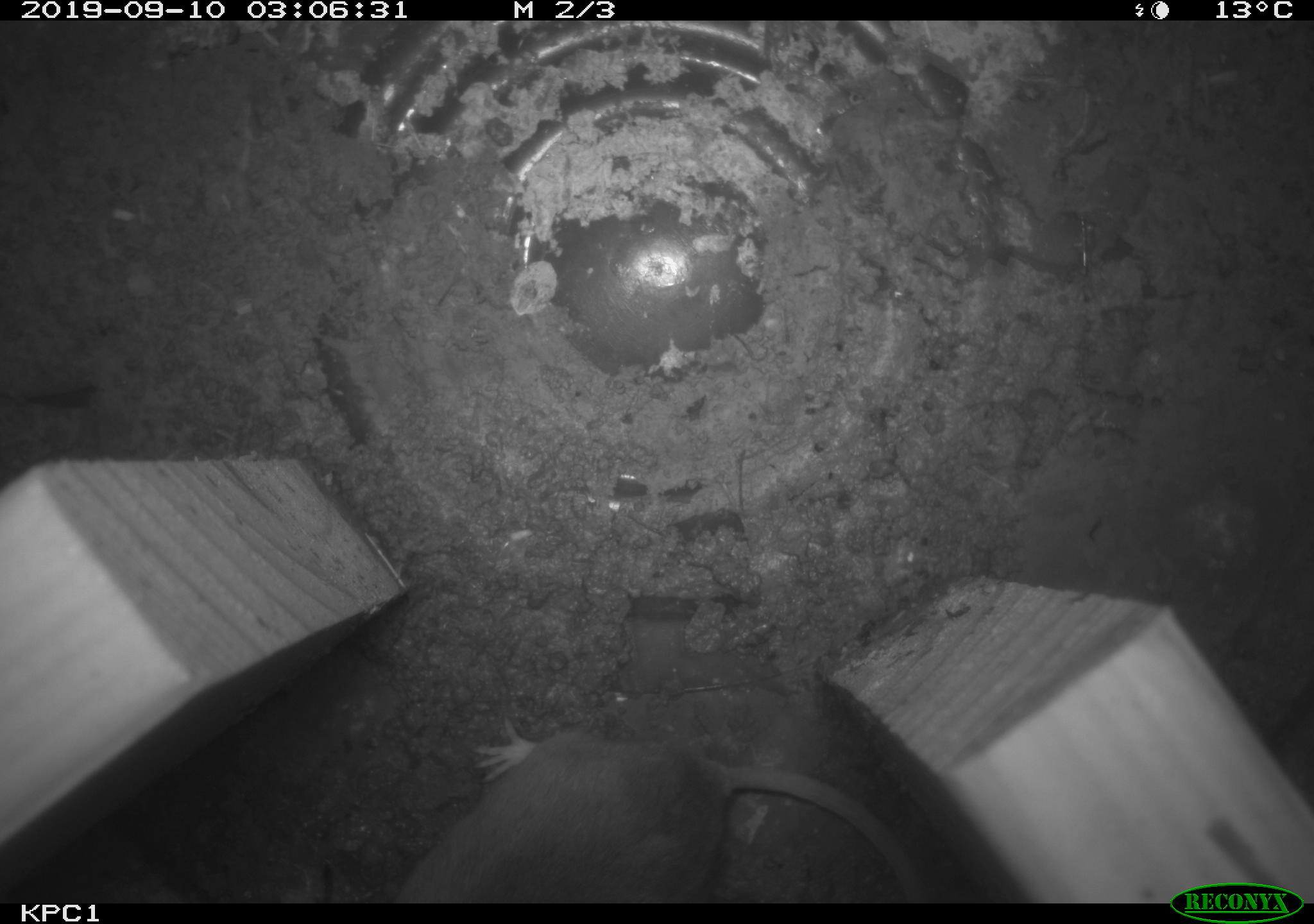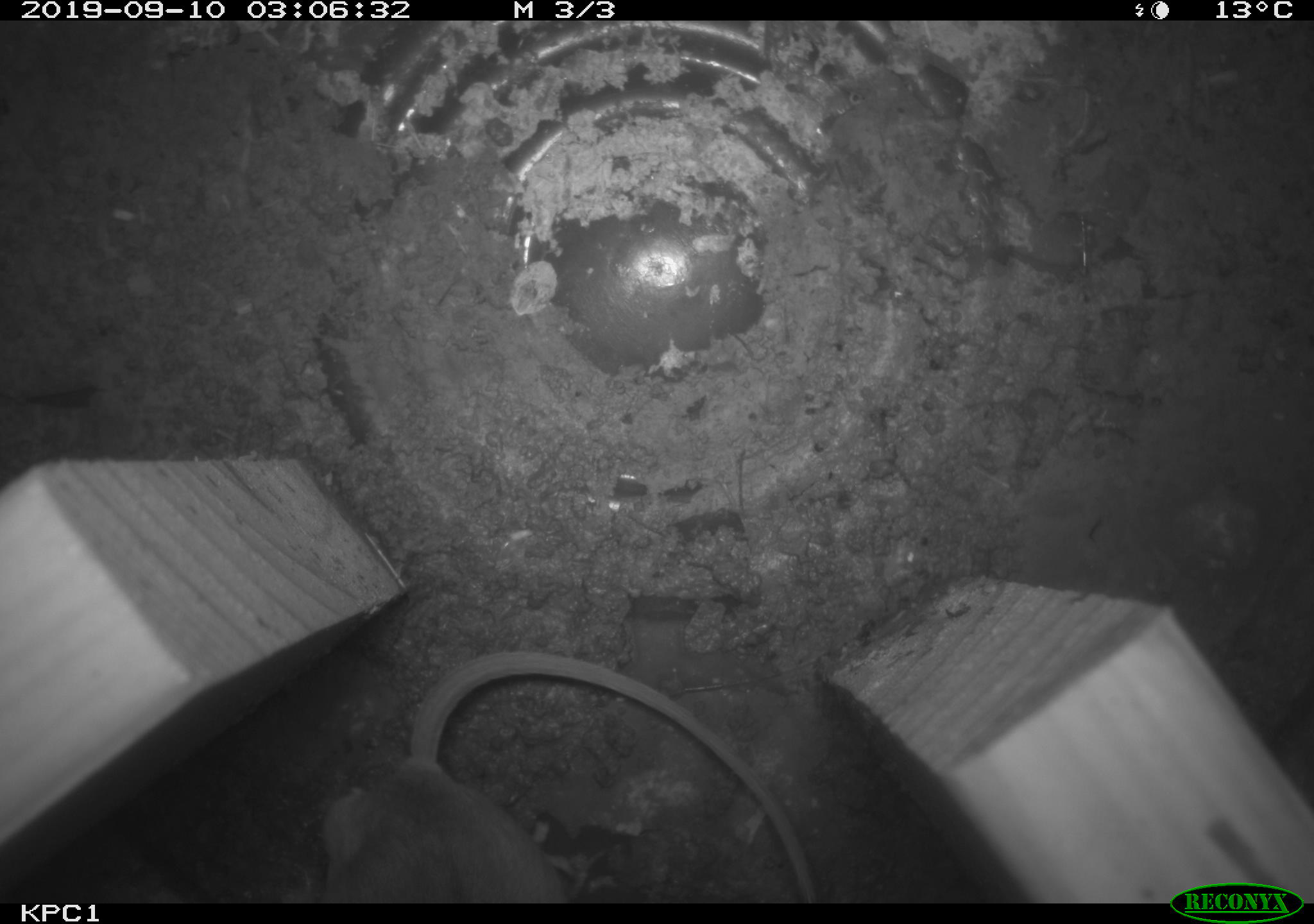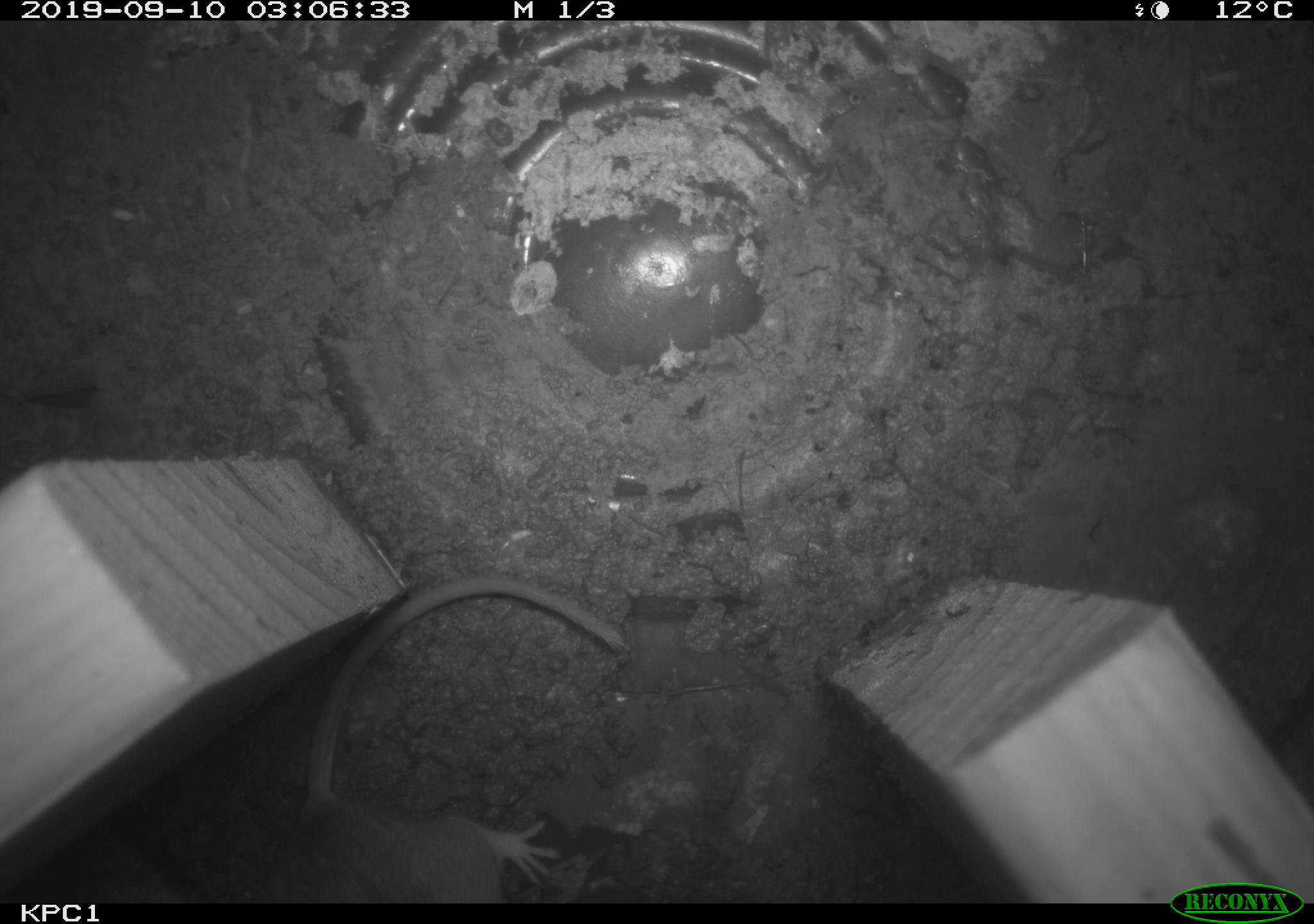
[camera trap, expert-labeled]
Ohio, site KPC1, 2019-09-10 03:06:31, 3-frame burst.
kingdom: Animalia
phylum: Chordata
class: Mammalia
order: Rodentia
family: Cricetidae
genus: Peromyscus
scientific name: Peromyscus leucopus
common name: white-footed mouse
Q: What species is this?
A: White-footed mouse (Peromyscus leucopus).